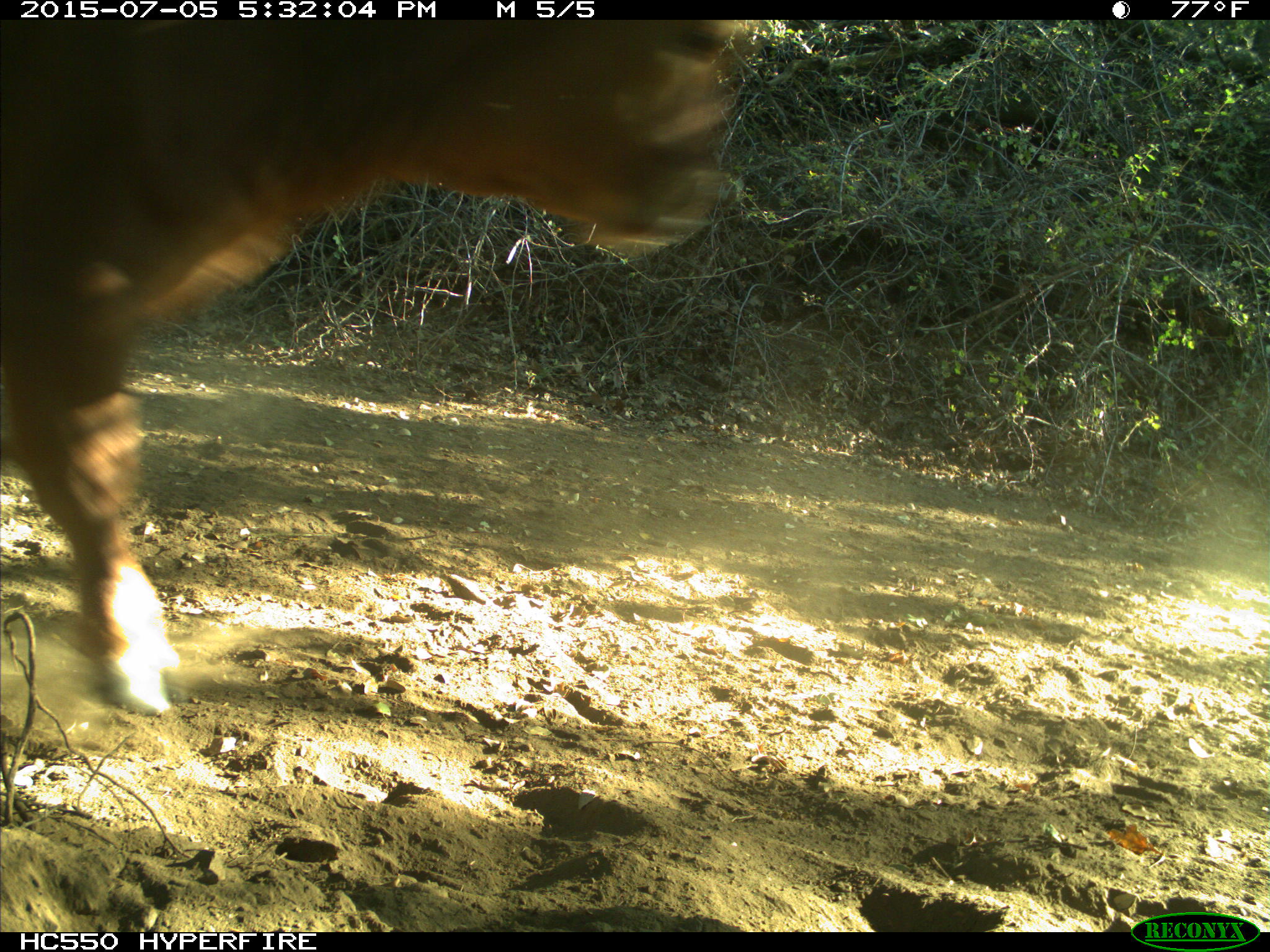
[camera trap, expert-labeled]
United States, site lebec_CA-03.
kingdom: Animalia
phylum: Chordata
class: Mammalia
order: Artiodactyla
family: Bovidae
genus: Bos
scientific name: Bos taurus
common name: domestic cow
Bos taurus (domestic cow).